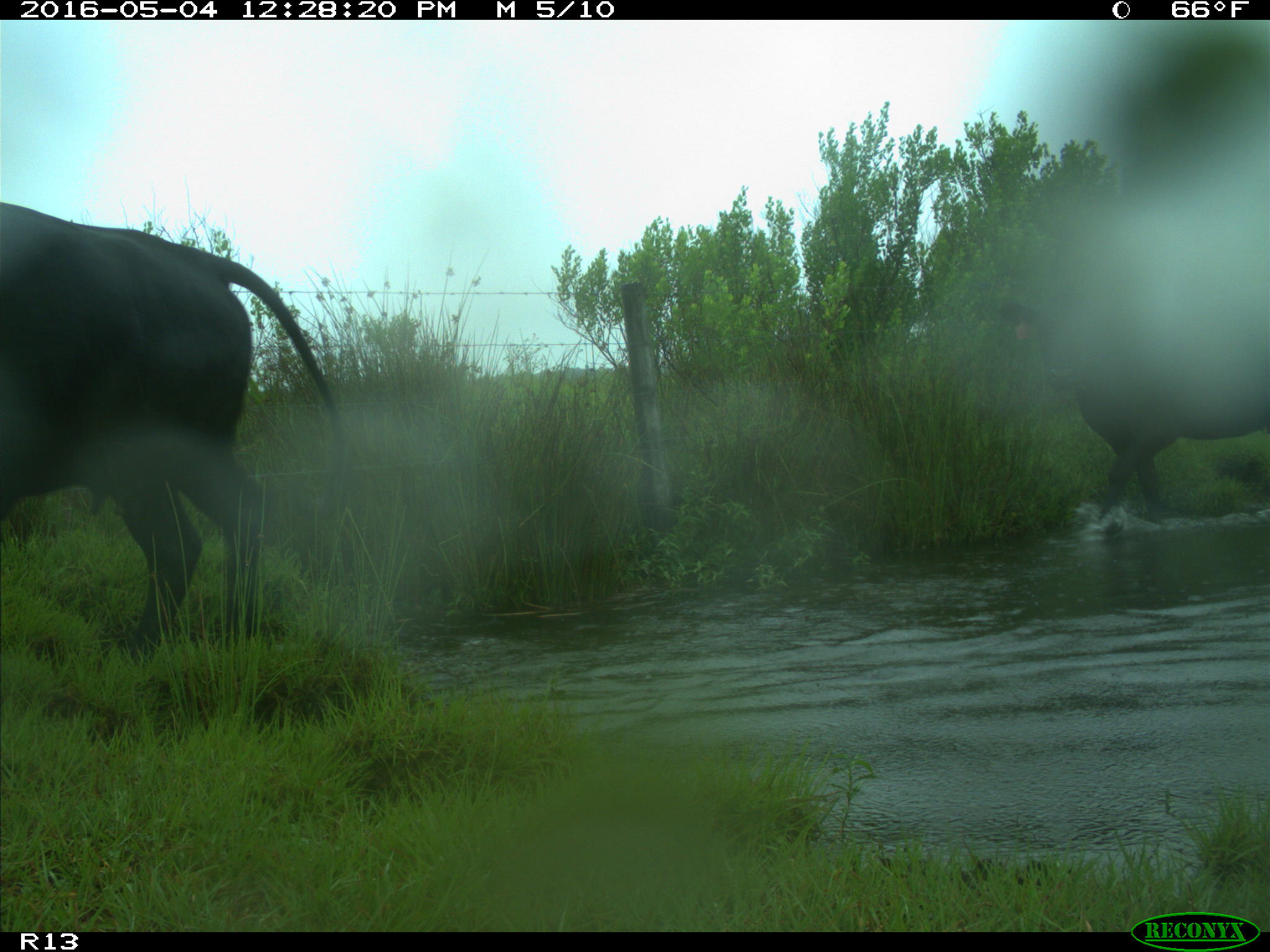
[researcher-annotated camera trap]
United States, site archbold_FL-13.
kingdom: Animalia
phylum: Chordata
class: Mammalia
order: Artiodactyla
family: Bovidae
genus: Bos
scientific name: Bos taurus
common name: domestic cow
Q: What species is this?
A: Bos taurus (domestic cow).